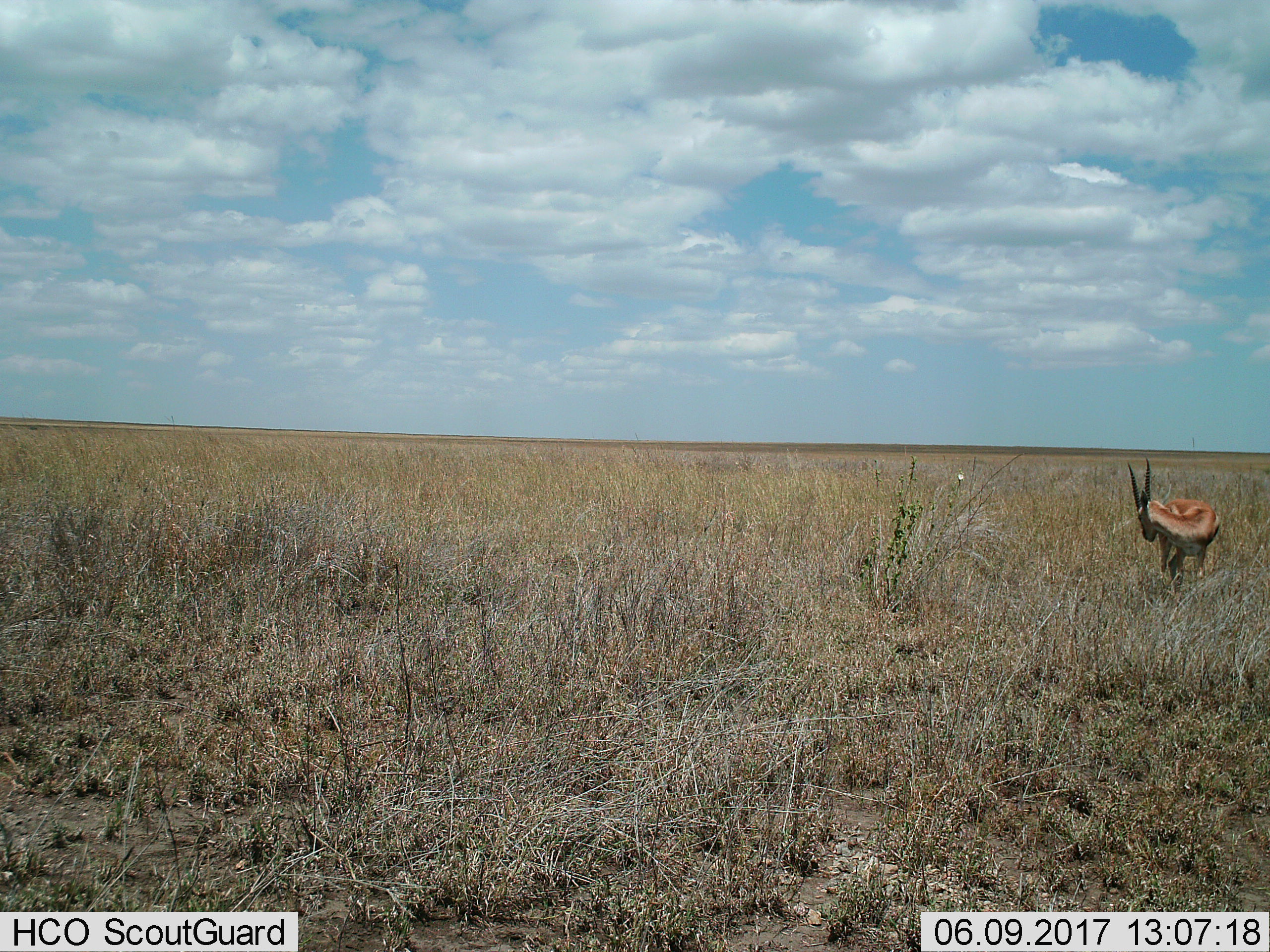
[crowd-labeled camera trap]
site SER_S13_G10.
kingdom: Animalia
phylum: Chordata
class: Mammalia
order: Artiodactyla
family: Bovidae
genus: Eudorcas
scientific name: Eudorcas thomsonii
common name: thomson's gazelle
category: gazellethomsons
Gazellethomsons (thomson's gazelle) (Eudorcas thomsonii), count 1. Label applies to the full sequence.